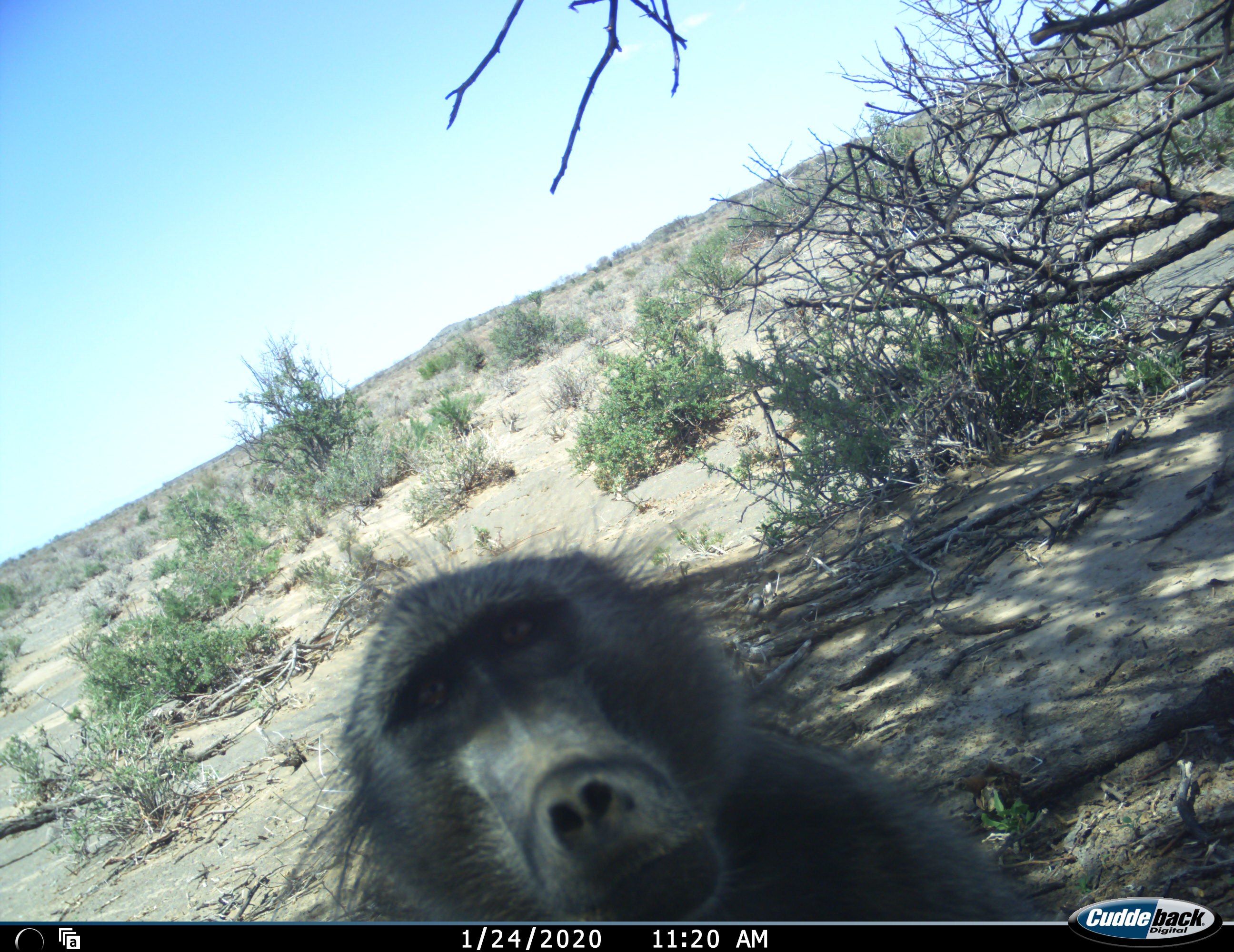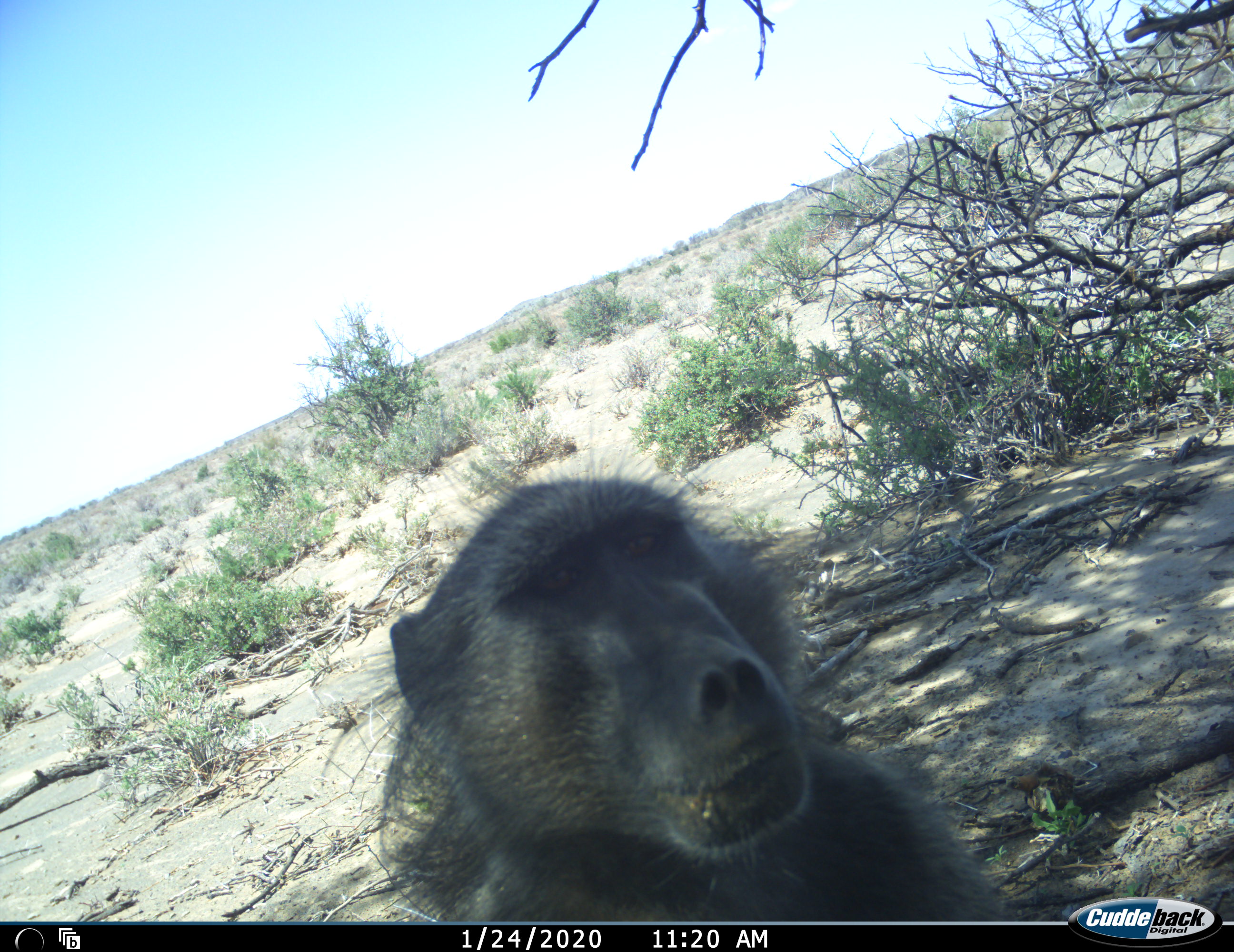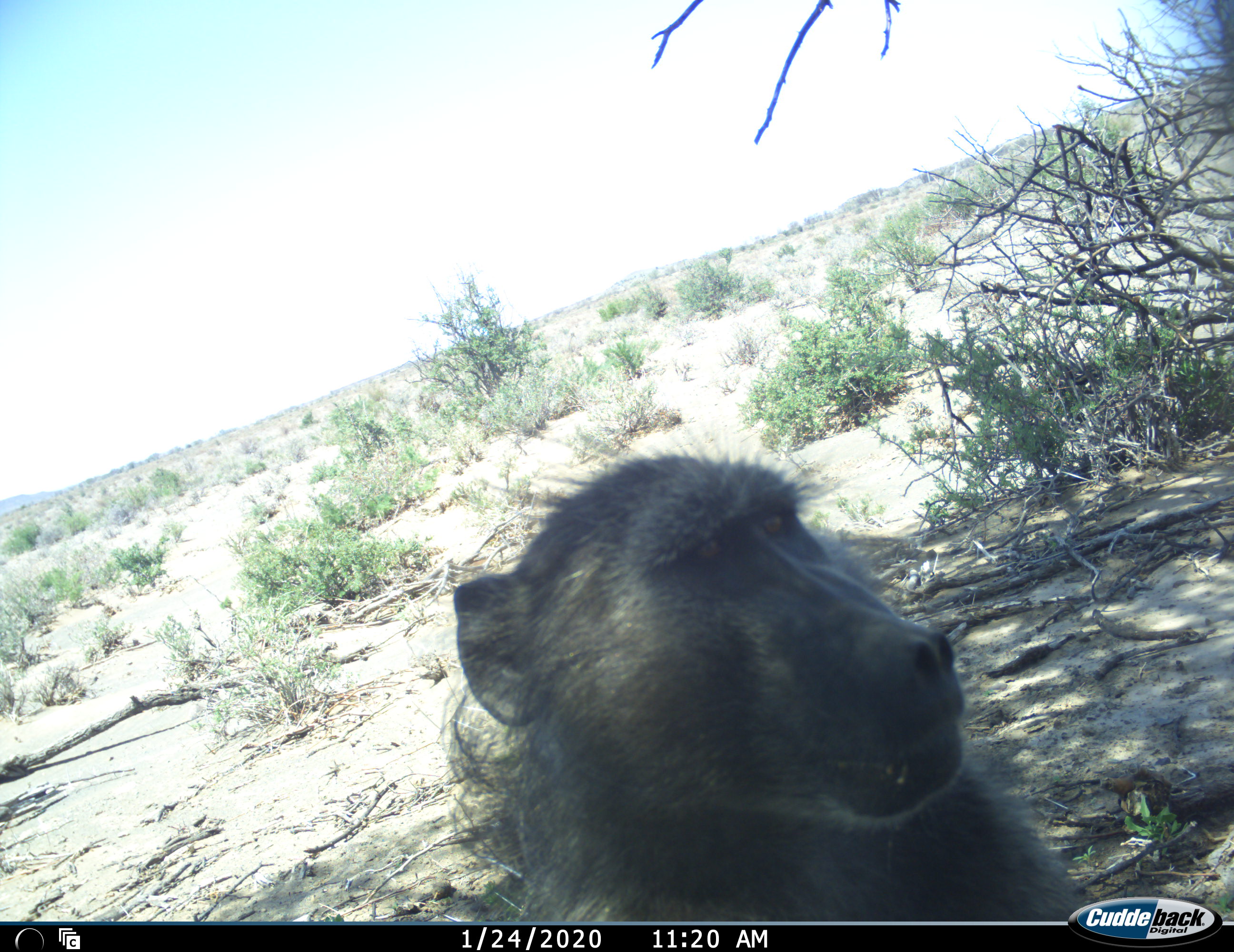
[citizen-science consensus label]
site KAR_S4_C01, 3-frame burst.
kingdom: Animalia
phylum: Chordata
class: Mammalia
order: Primates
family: Cercopithecidae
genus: Papio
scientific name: Papio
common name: baboon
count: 1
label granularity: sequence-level